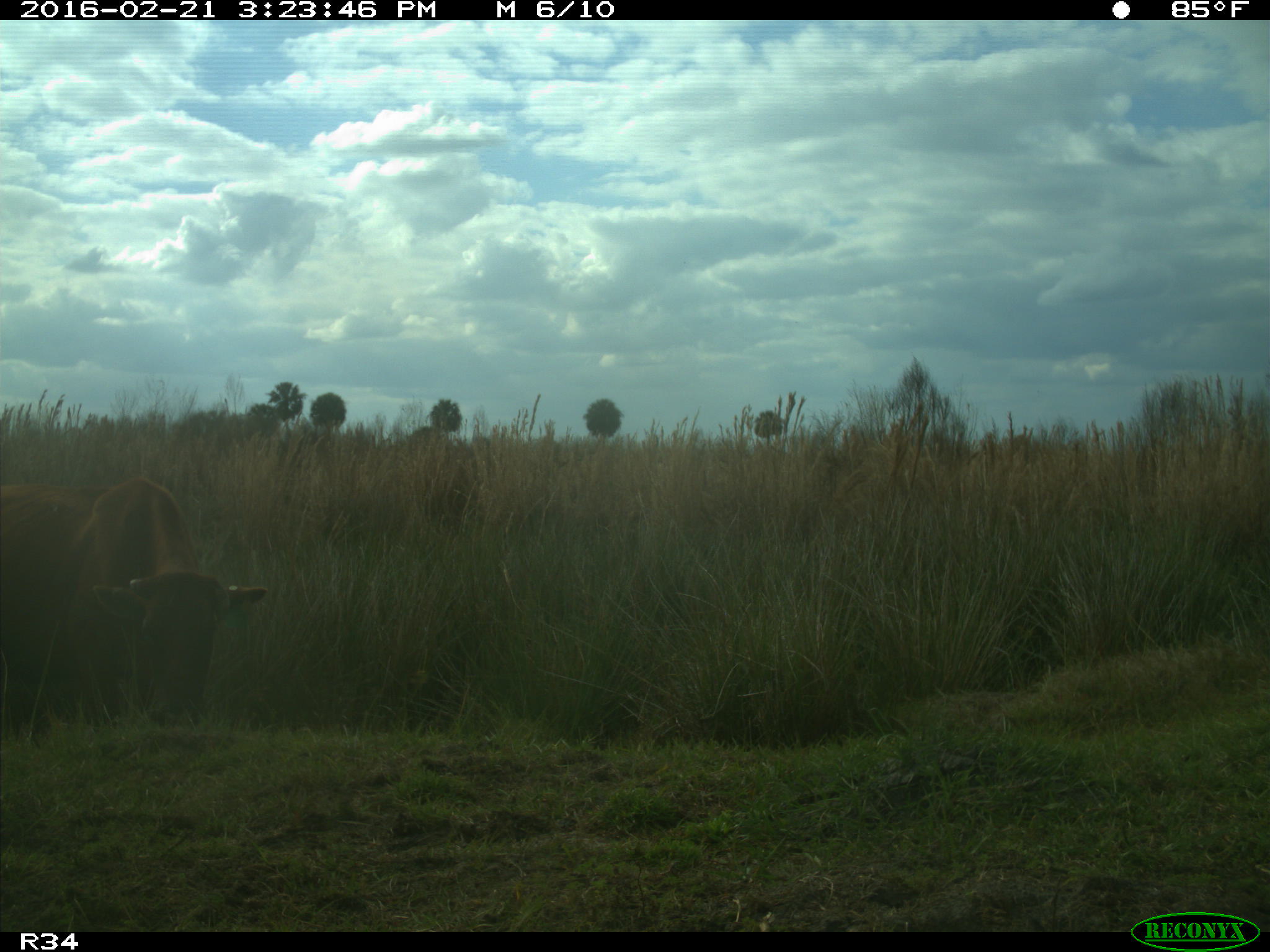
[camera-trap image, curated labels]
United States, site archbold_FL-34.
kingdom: Animalia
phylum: Chordata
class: Mammalia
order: Artiodactyla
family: Bovidae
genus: Bos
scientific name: Bos taurus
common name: domestic cow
Bos taurus (domestic cow).